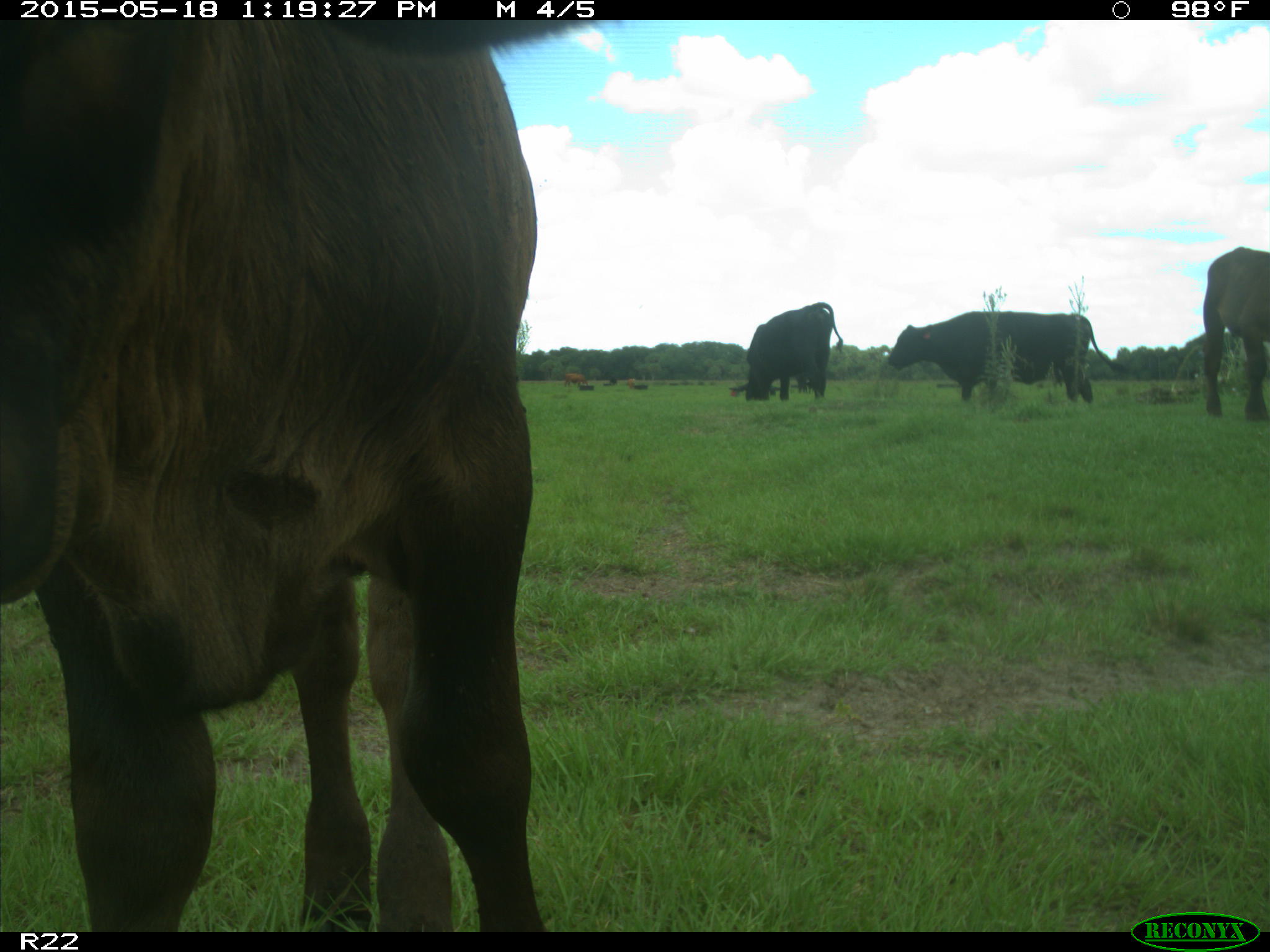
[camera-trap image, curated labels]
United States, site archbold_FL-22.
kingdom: Animalia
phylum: Chordata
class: Mammalia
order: Artiodactyla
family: Bovidae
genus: Bos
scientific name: Bos taurus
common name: domestic cow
Bos taurus (domestic cow).